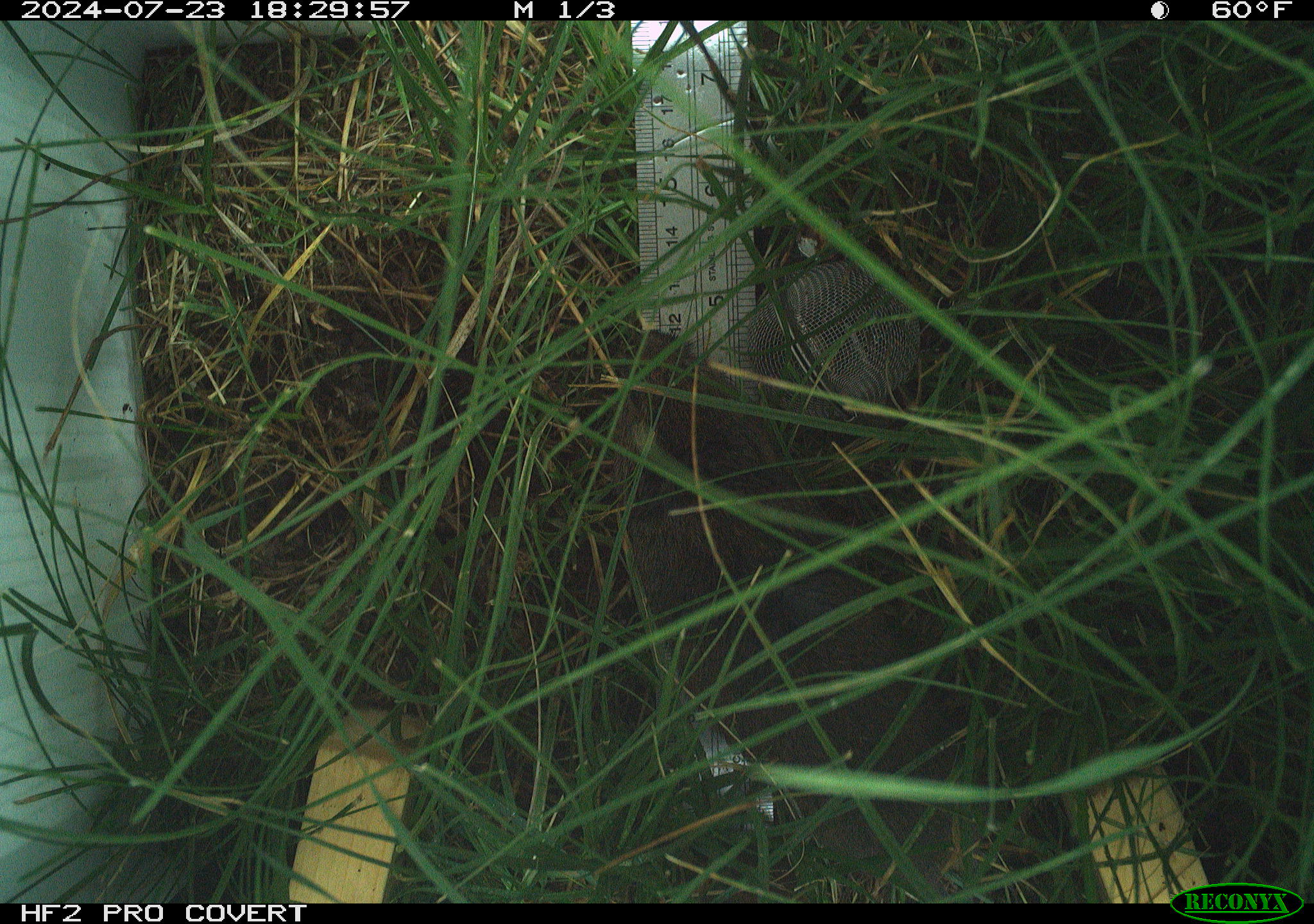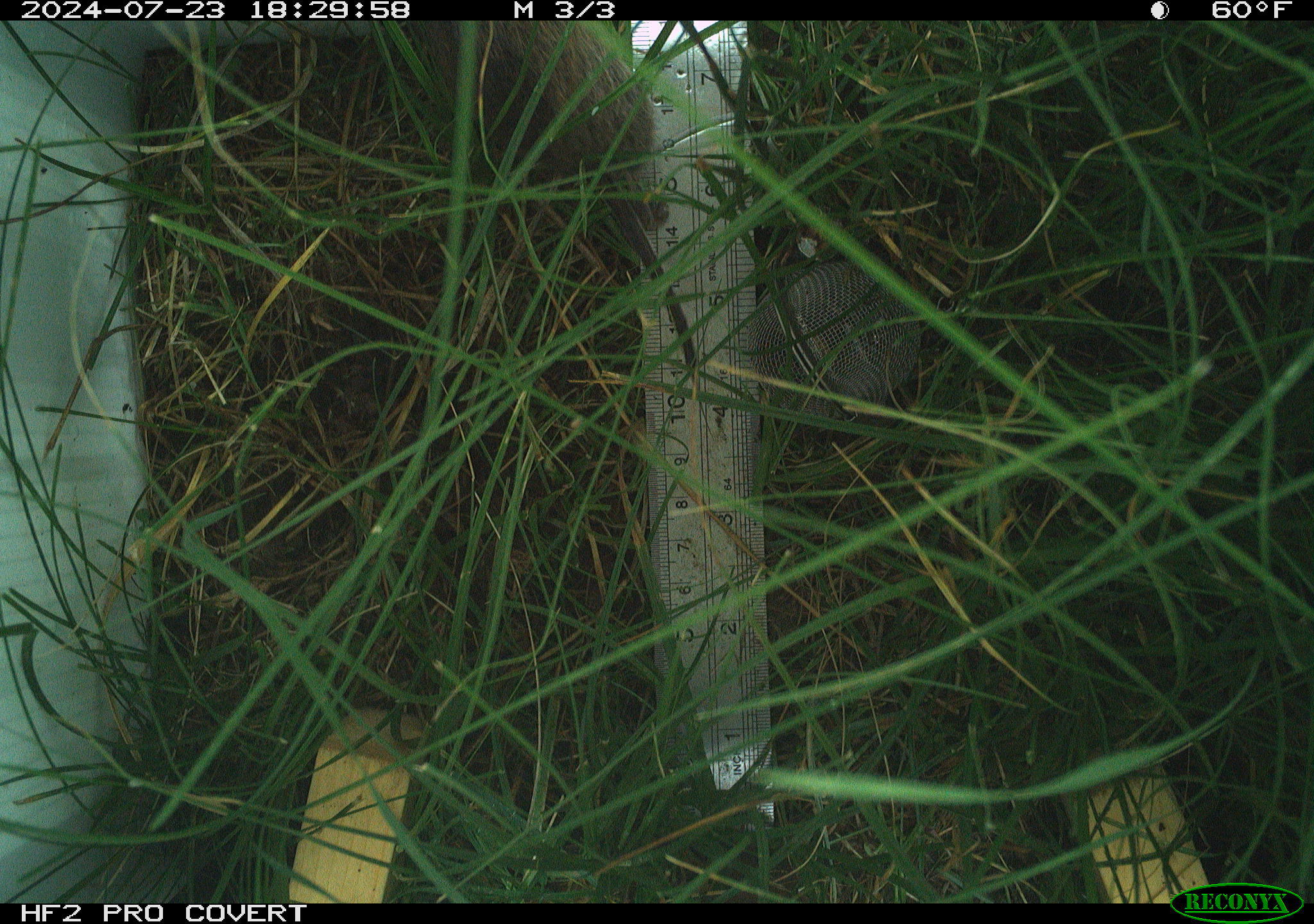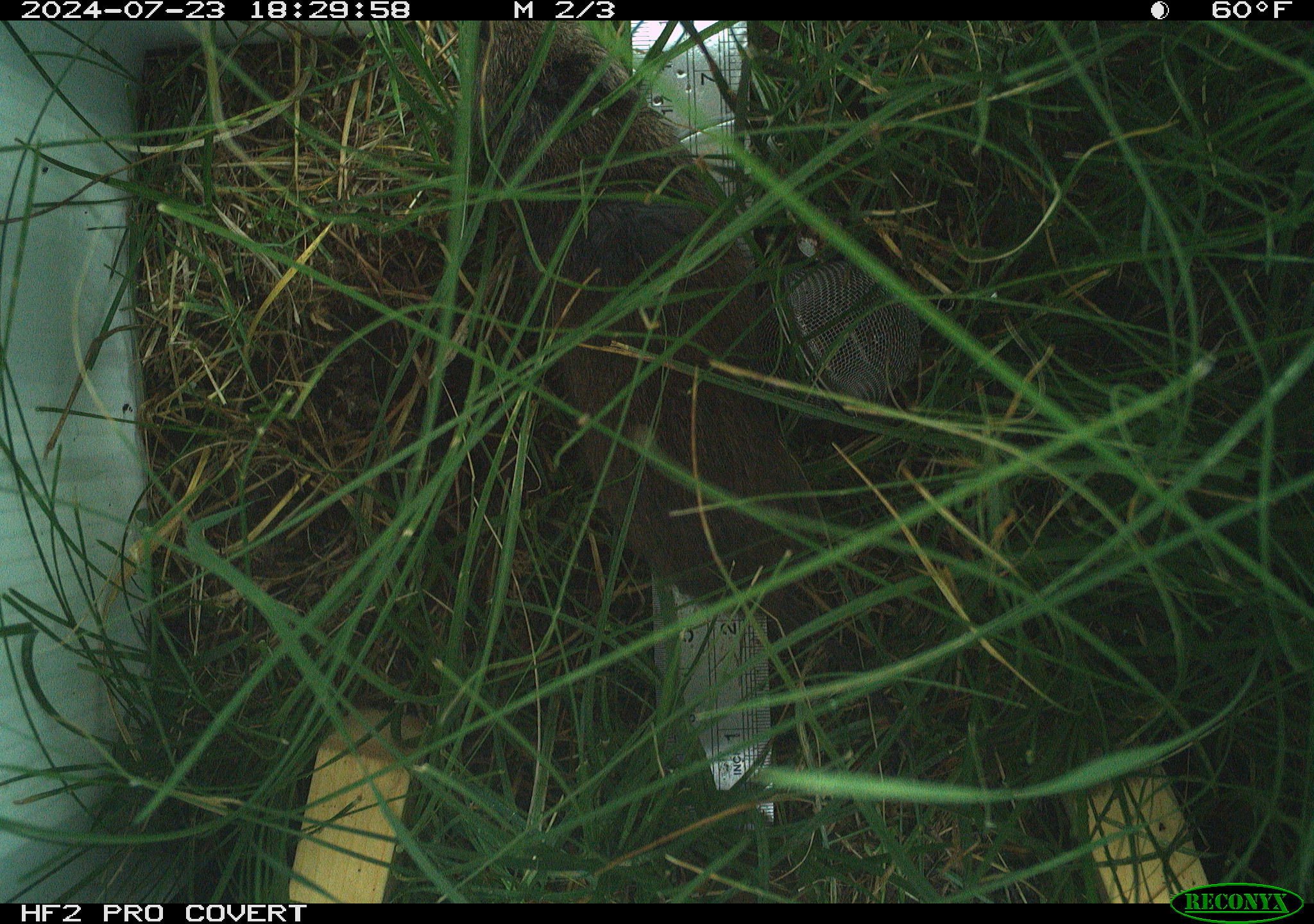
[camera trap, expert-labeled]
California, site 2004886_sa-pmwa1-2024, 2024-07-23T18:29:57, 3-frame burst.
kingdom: Animalia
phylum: Chordata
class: Mammalia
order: Rodentia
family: Cricetidae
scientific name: Arvicolinae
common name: voles, lemmings, and muskrats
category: arvicolinae subfamily